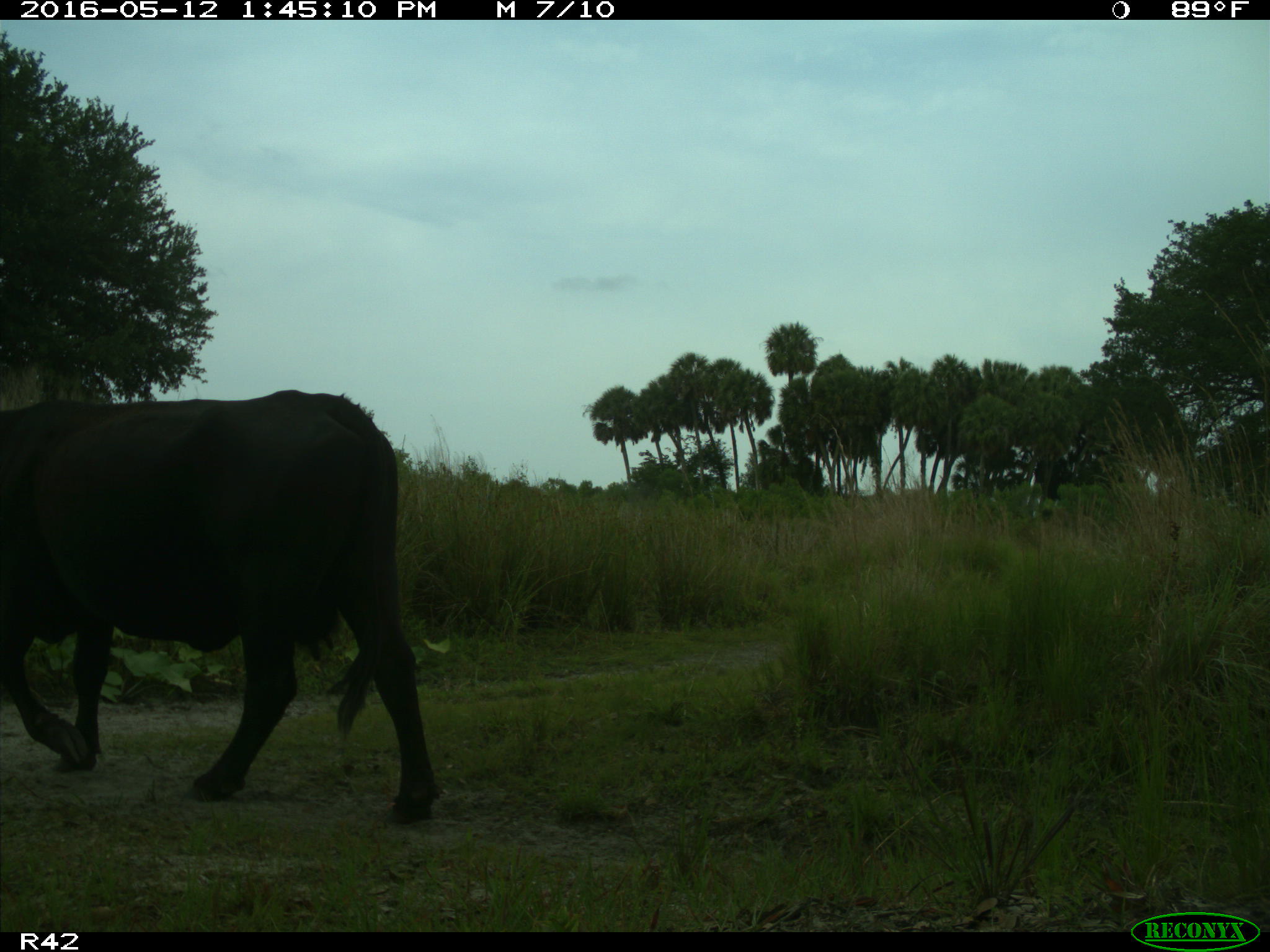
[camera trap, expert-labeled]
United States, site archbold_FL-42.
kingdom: Animalia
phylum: Chordata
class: Mammalia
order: Artiodactyla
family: Bovidae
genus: Bos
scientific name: Bos taurus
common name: domestic cow